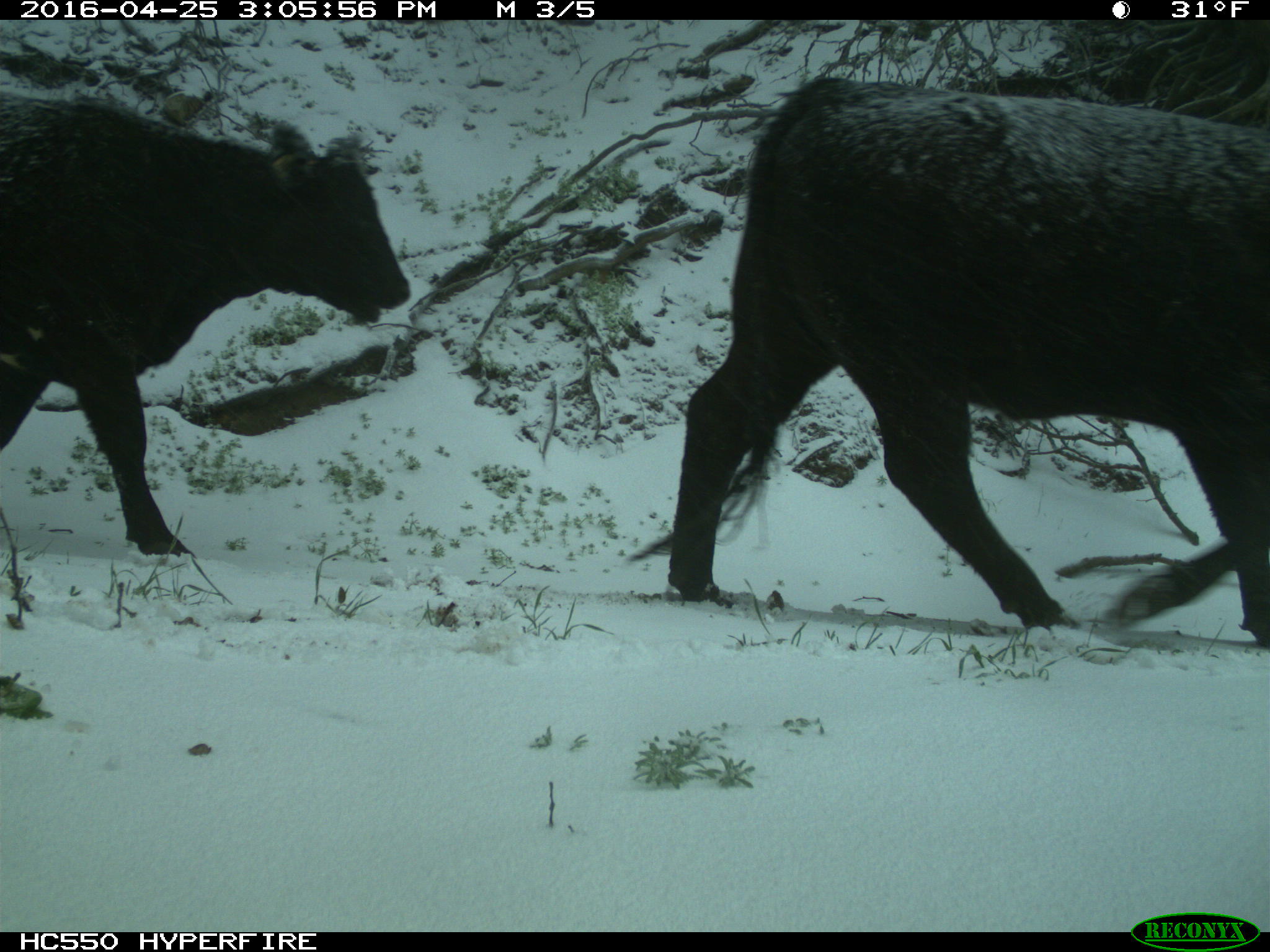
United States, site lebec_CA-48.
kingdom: Animalia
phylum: Chordata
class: Mammalia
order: Artiodactyla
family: Bovidae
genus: Bos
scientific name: Bos taurus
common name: domestic cow